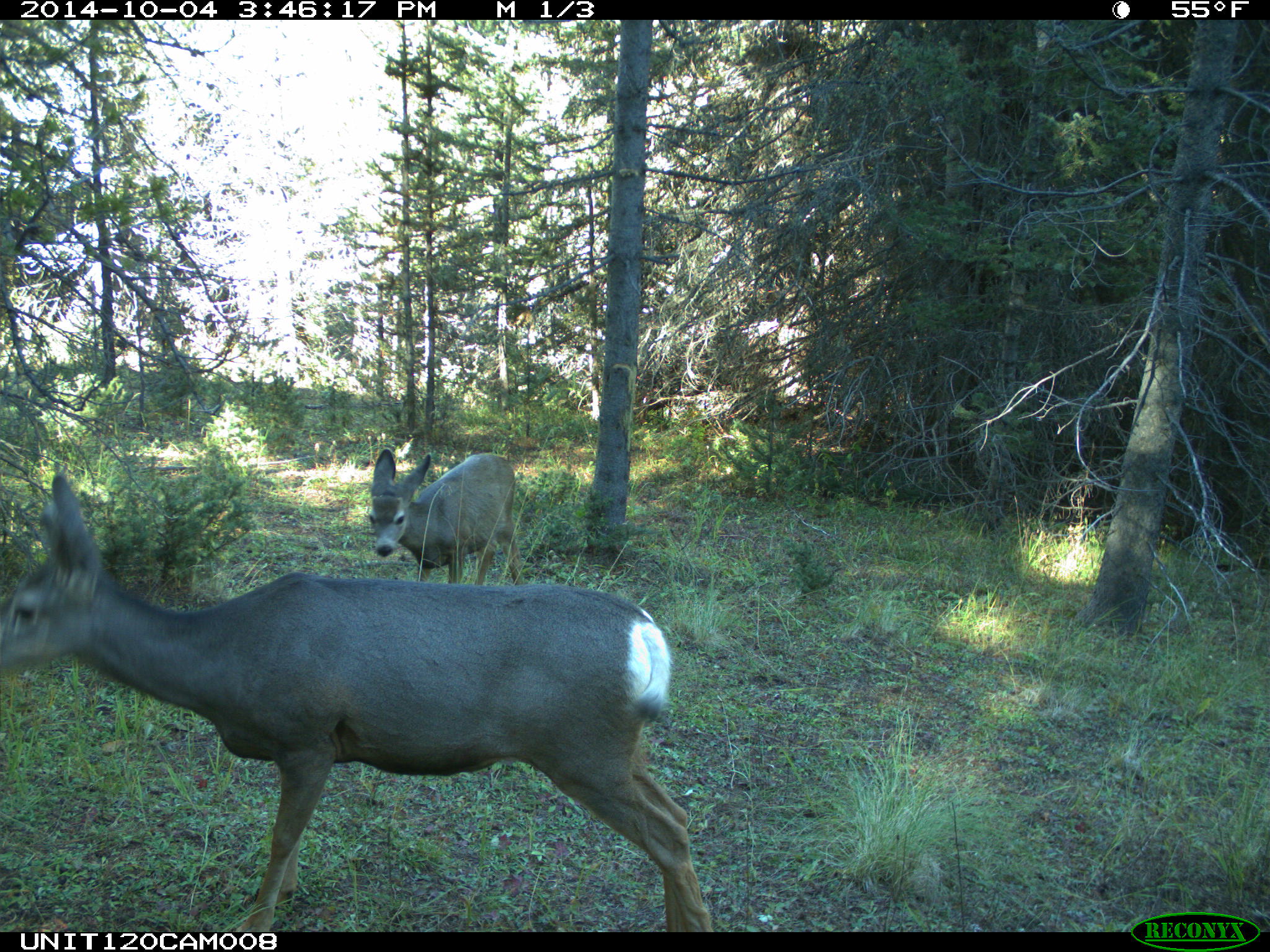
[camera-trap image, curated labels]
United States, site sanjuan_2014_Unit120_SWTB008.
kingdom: Animalia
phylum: Chordata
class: Mammalia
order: Artiodactyla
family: Cervidae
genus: Odocoileus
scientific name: Odocoileus hemionus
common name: mule deer